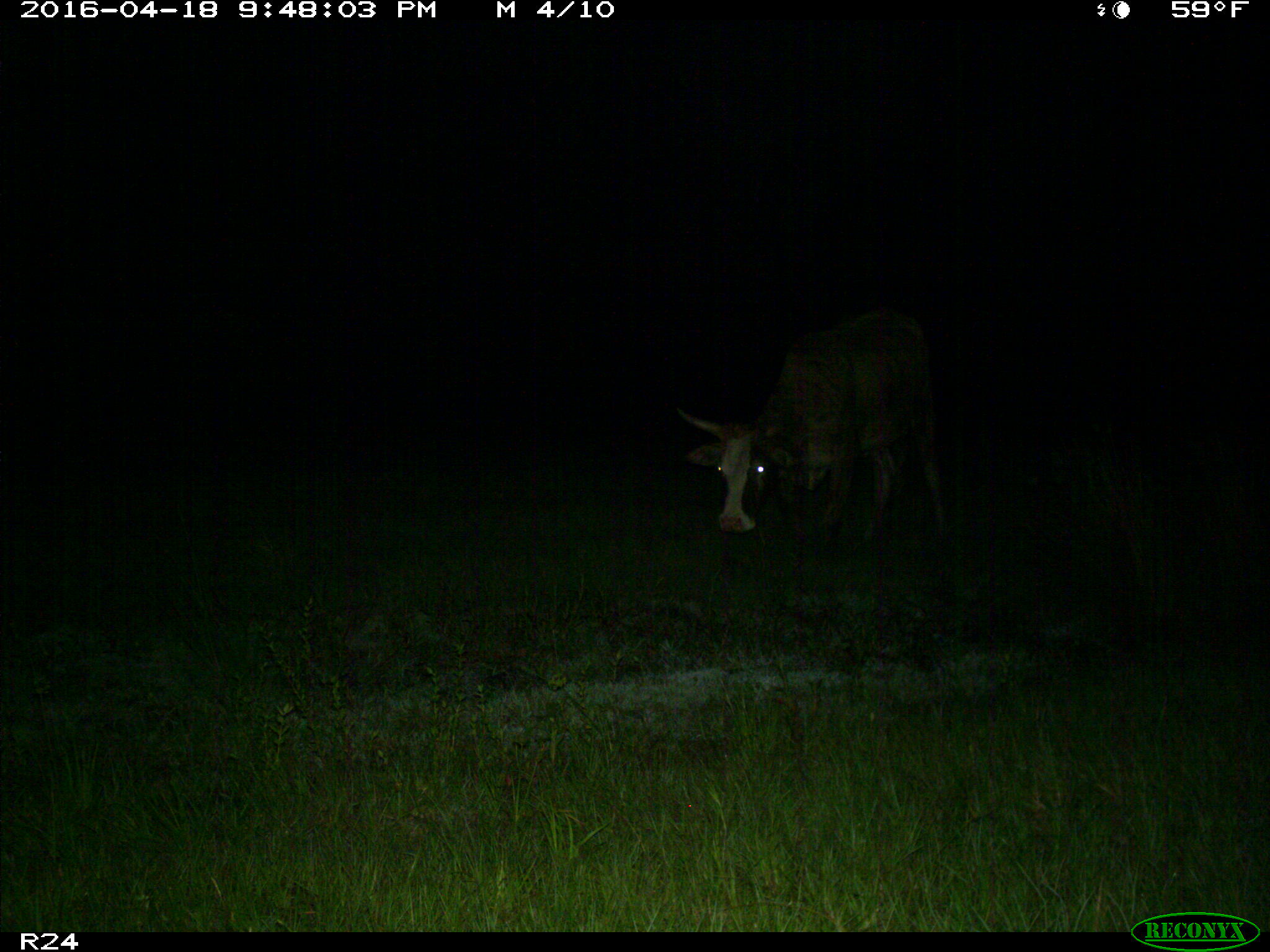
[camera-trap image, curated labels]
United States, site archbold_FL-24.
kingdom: Animalia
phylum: Chordata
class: Mammalia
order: Artiodactyla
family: Bovidae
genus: Bos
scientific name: Bos taurus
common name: domestic cow